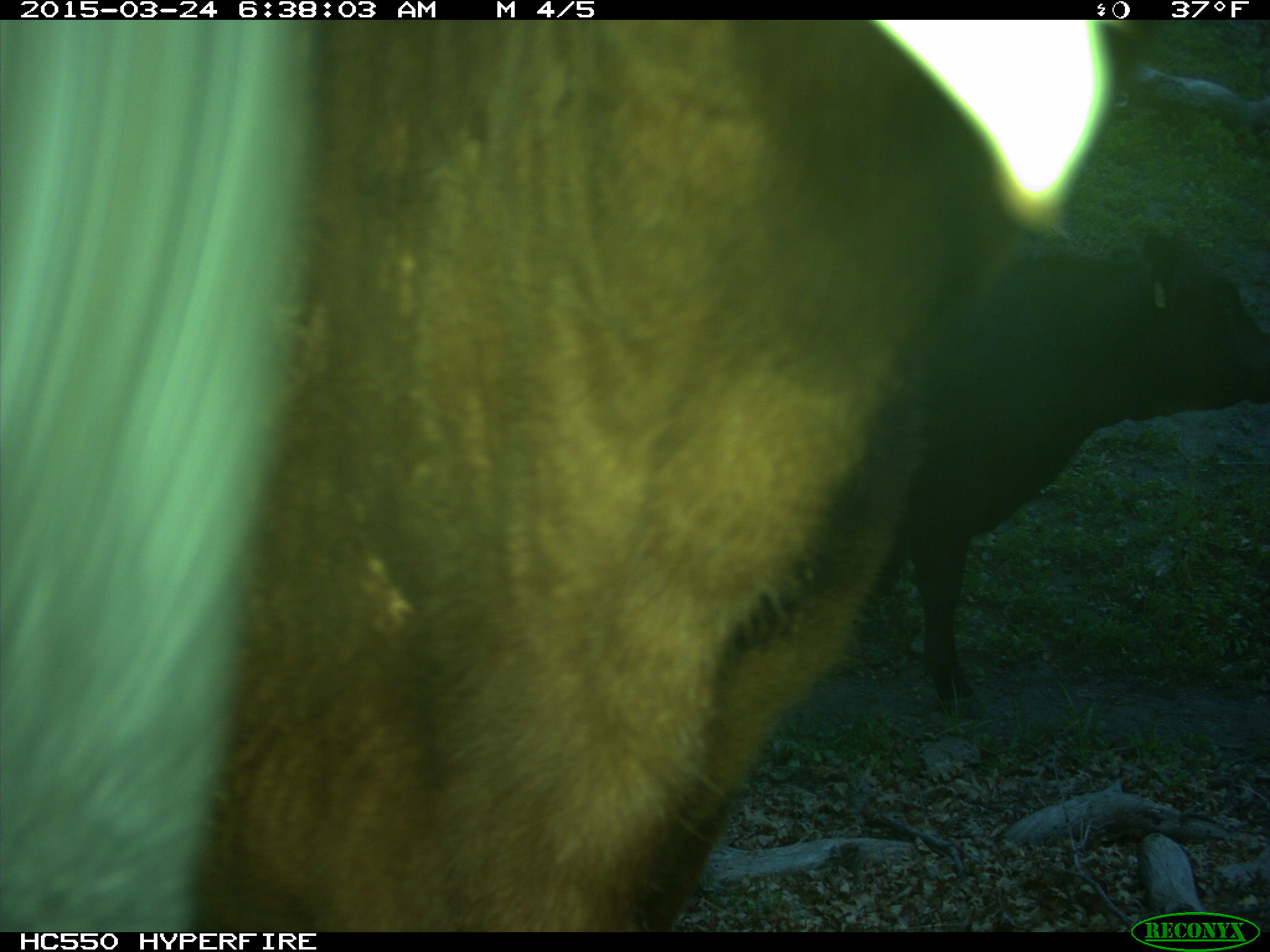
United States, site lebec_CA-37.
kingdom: Animalia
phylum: Chordata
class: Mammalia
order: Artiodactyla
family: Bovidae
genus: Bos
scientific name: Bos taurus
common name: domestic cow